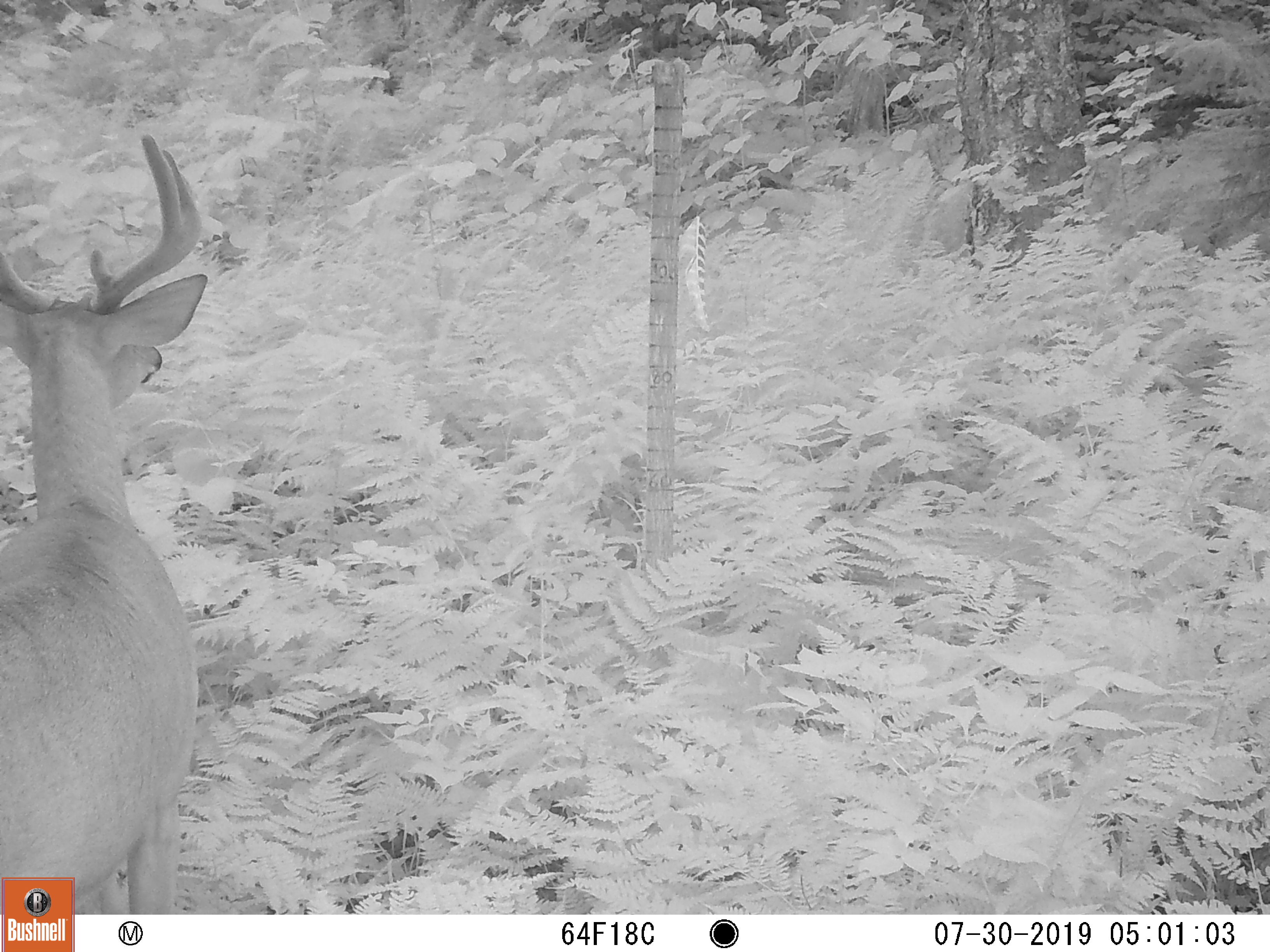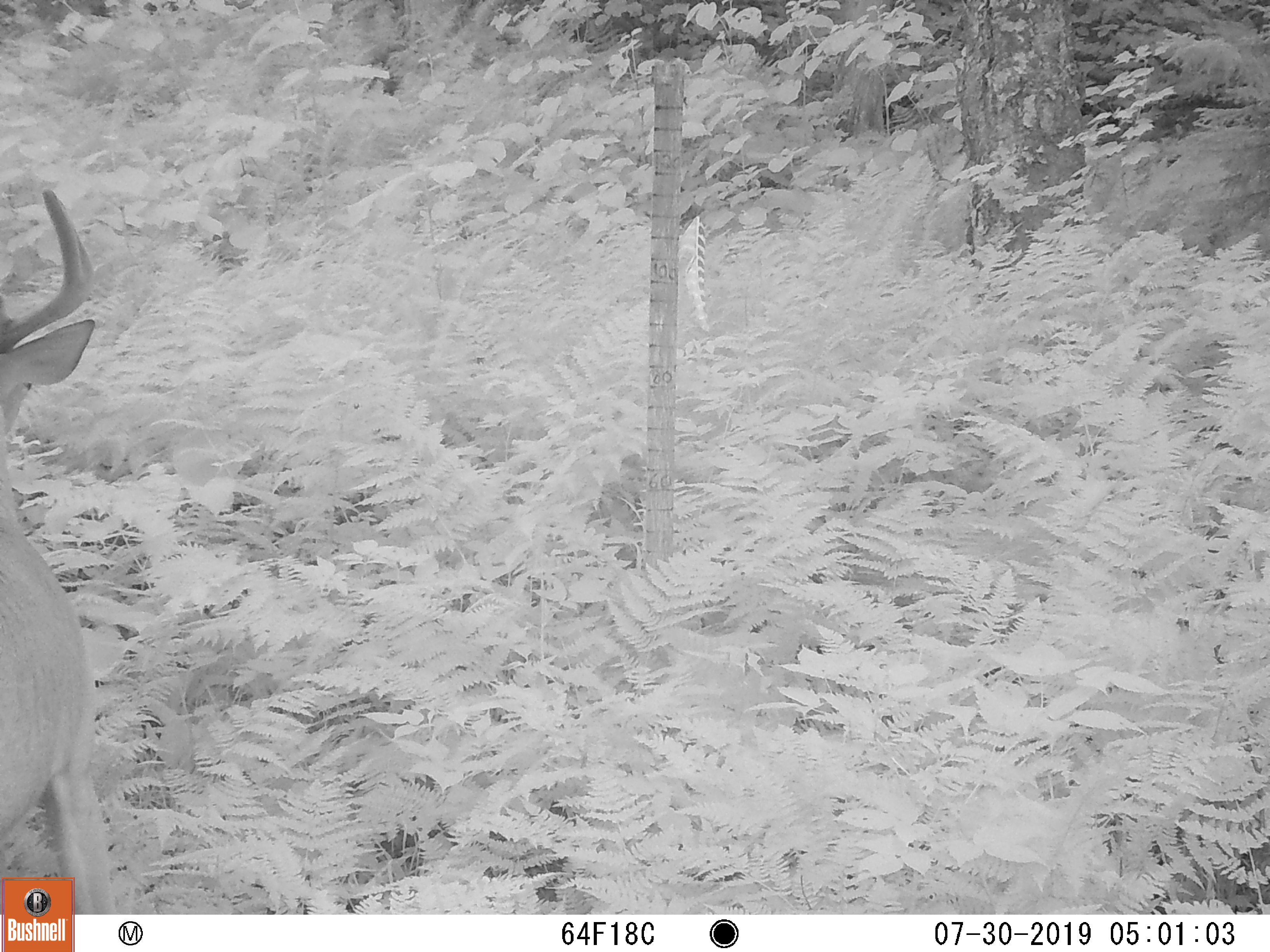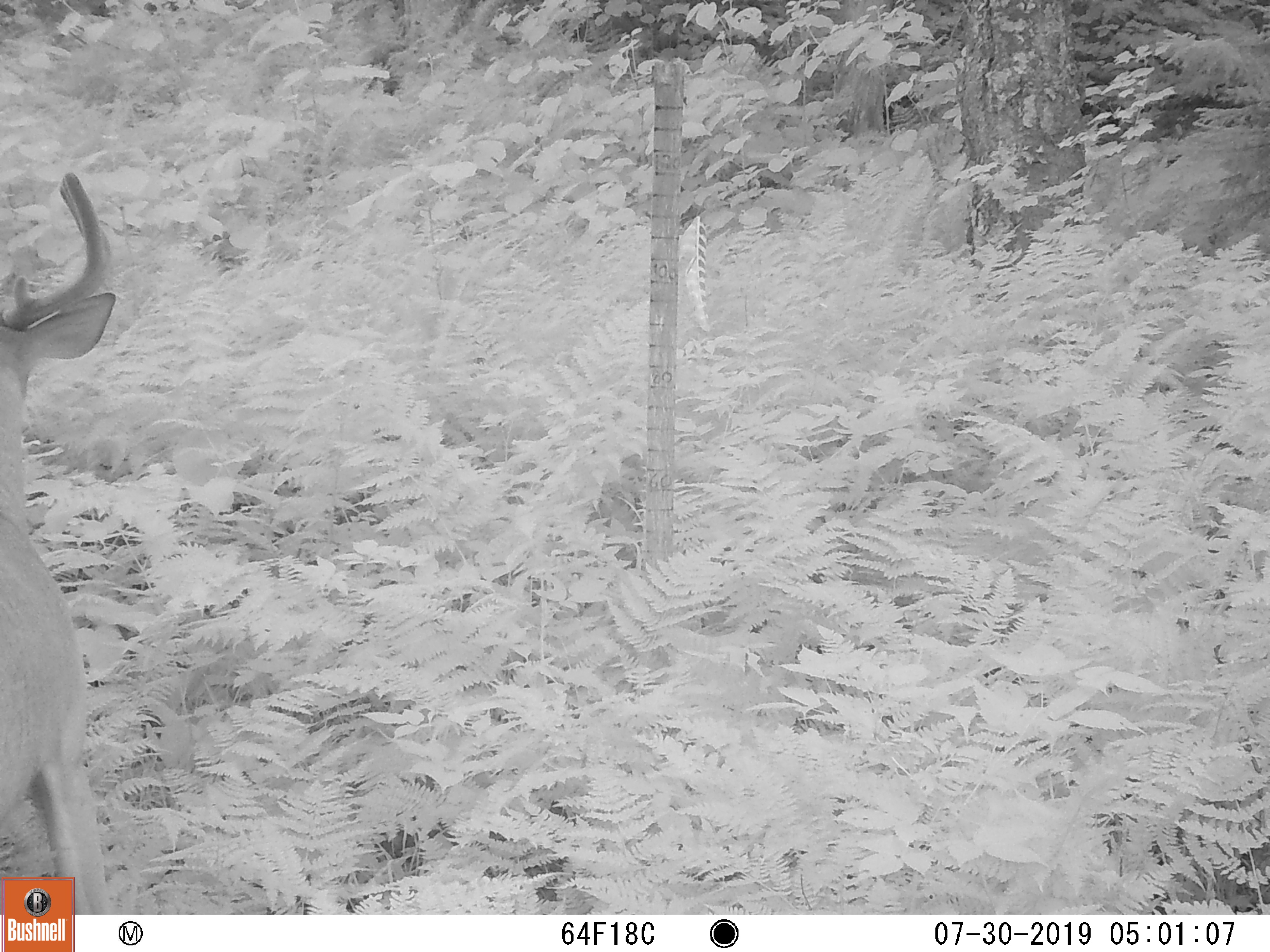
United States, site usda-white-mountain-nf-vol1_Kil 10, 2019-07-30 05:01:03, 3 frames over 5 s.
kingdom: Animalia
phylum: Chordata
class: Mammalia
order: Artiodactyla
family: Cervidae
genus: Odocoileus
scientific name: Odocoileus virginianus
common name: white-tailed deer